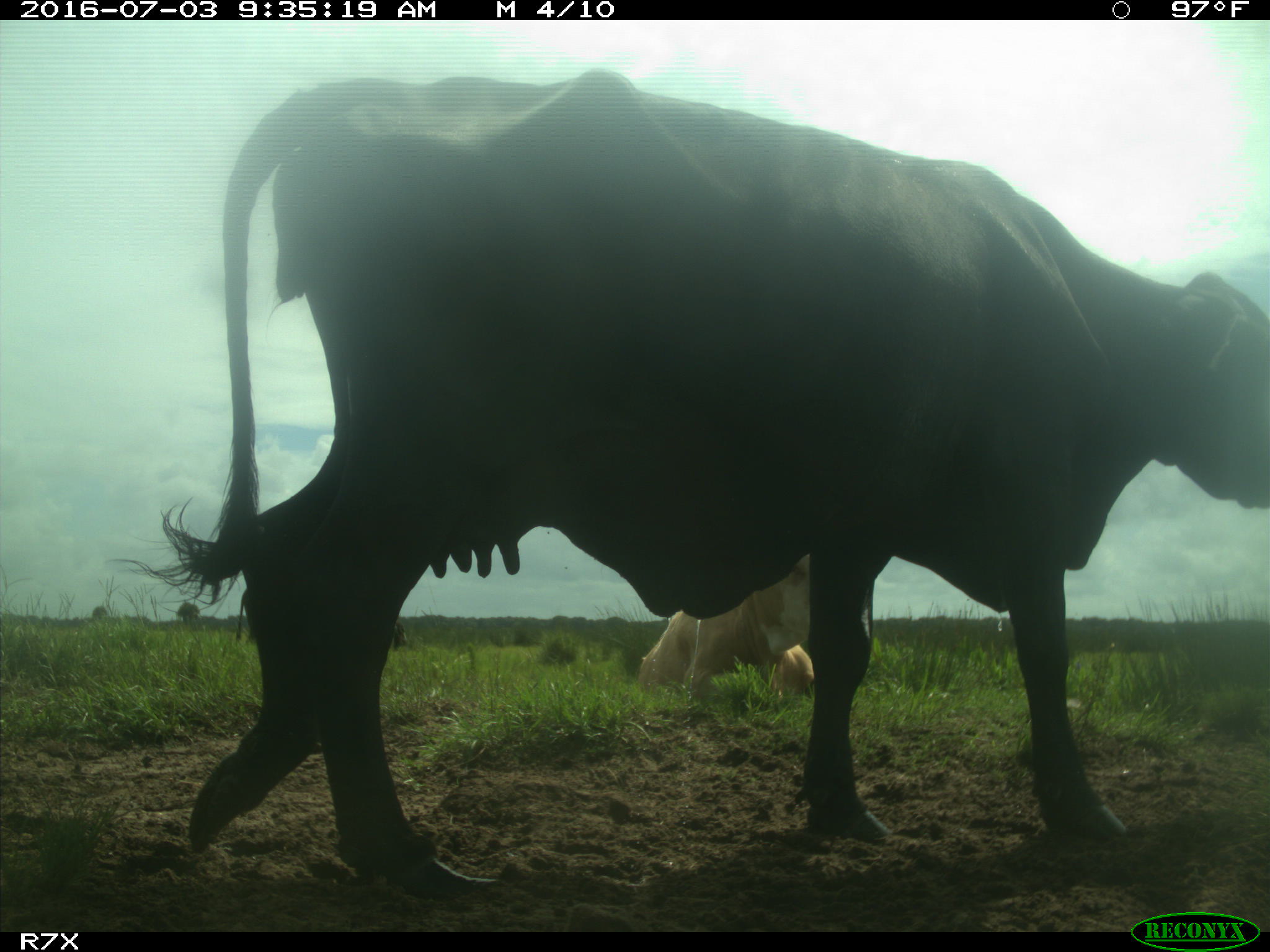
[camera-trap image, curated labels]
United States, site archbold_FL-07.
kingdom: Animalia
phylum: Chordata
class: Mammalia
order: Artiodactyla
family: Bovidae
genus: Bos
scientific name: Bos taurus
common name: domestic cow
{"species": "Bos taurus (domestic cow)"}